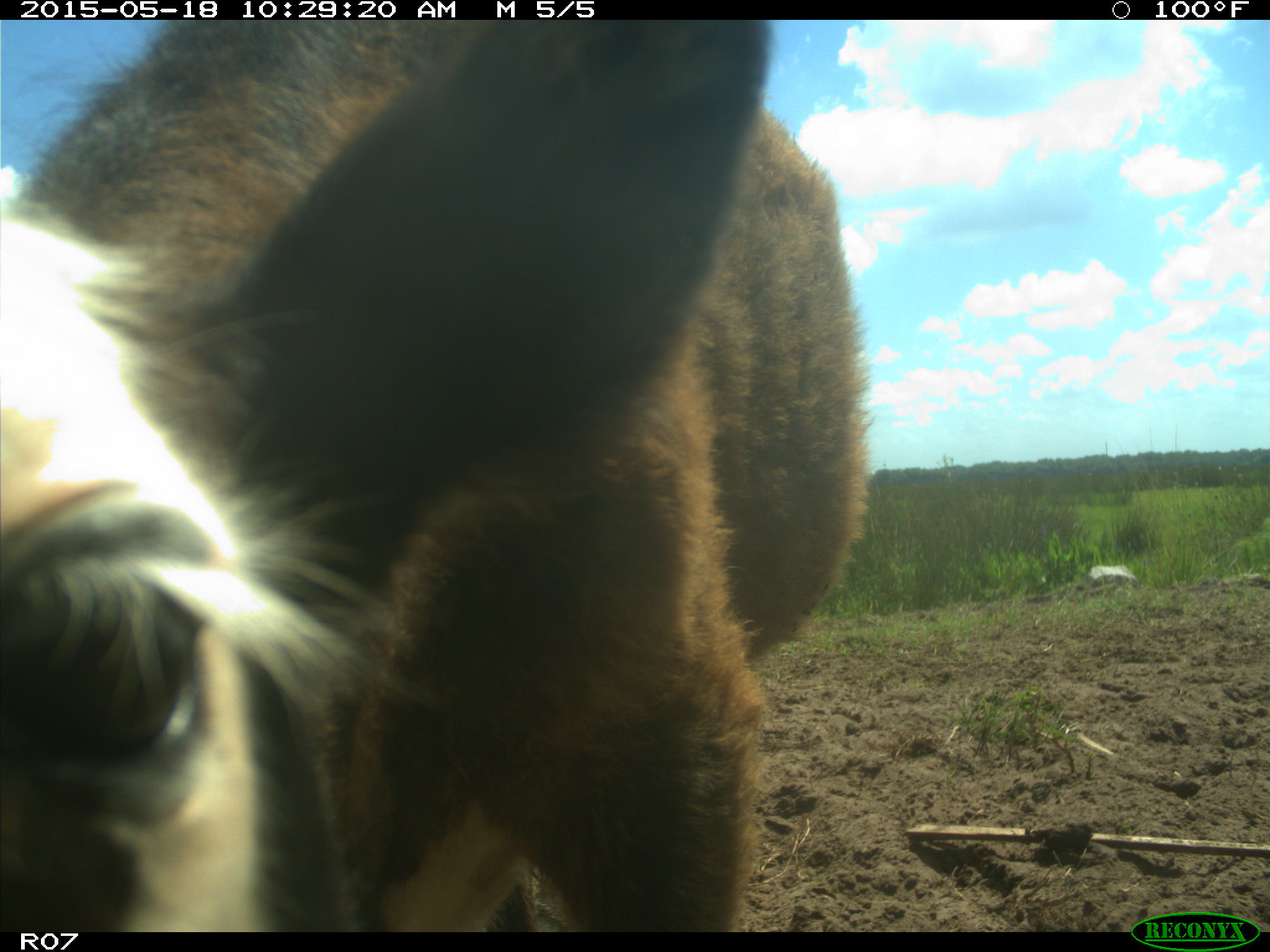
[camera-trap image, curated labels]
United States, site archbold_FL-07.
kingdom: Animalia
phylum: Chordata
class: Mammalia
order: Artiodactyla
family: Bovidae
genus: Bos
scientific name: Bos taurus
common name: domestic cow